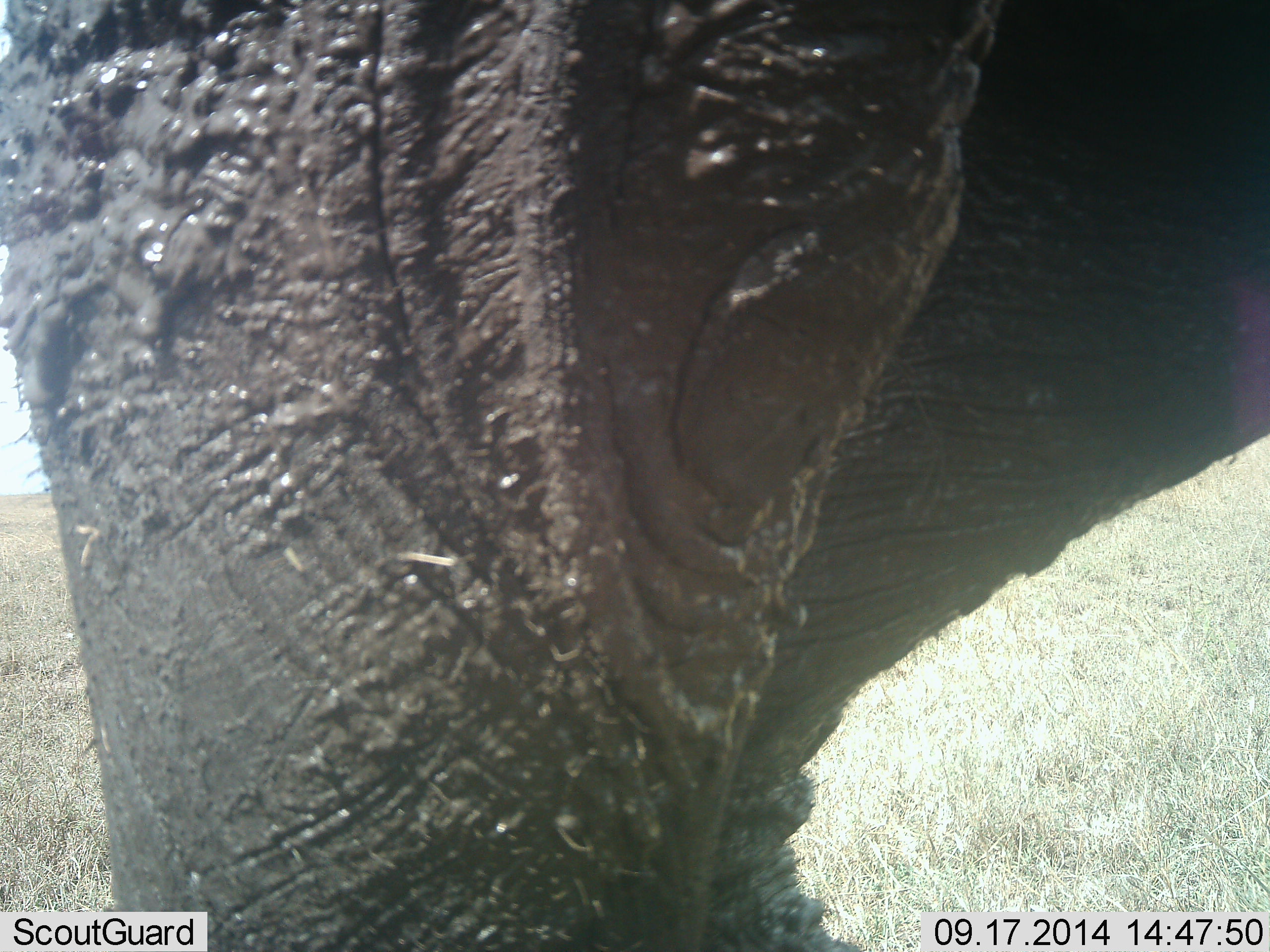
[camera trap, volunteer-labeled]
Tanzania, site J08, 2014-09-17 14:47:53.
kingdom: Animalia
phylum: Chordata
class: Mammalia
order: Proboscidea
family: Elephantidae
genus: Loxodonta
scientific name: Loxodonta africana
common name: african bush elephant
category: elephant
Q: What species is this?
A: Elephant (african bush elephant) (Loxodonta africana).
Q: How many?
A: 1.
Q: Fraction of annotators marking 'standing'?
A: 90%.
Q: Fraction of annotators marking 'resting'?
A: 0%.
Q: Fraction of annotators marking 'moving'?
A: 10%.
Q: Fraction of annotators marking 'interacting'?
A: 0%.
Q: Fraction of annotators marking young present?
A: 0%.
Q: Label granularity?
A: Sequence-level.